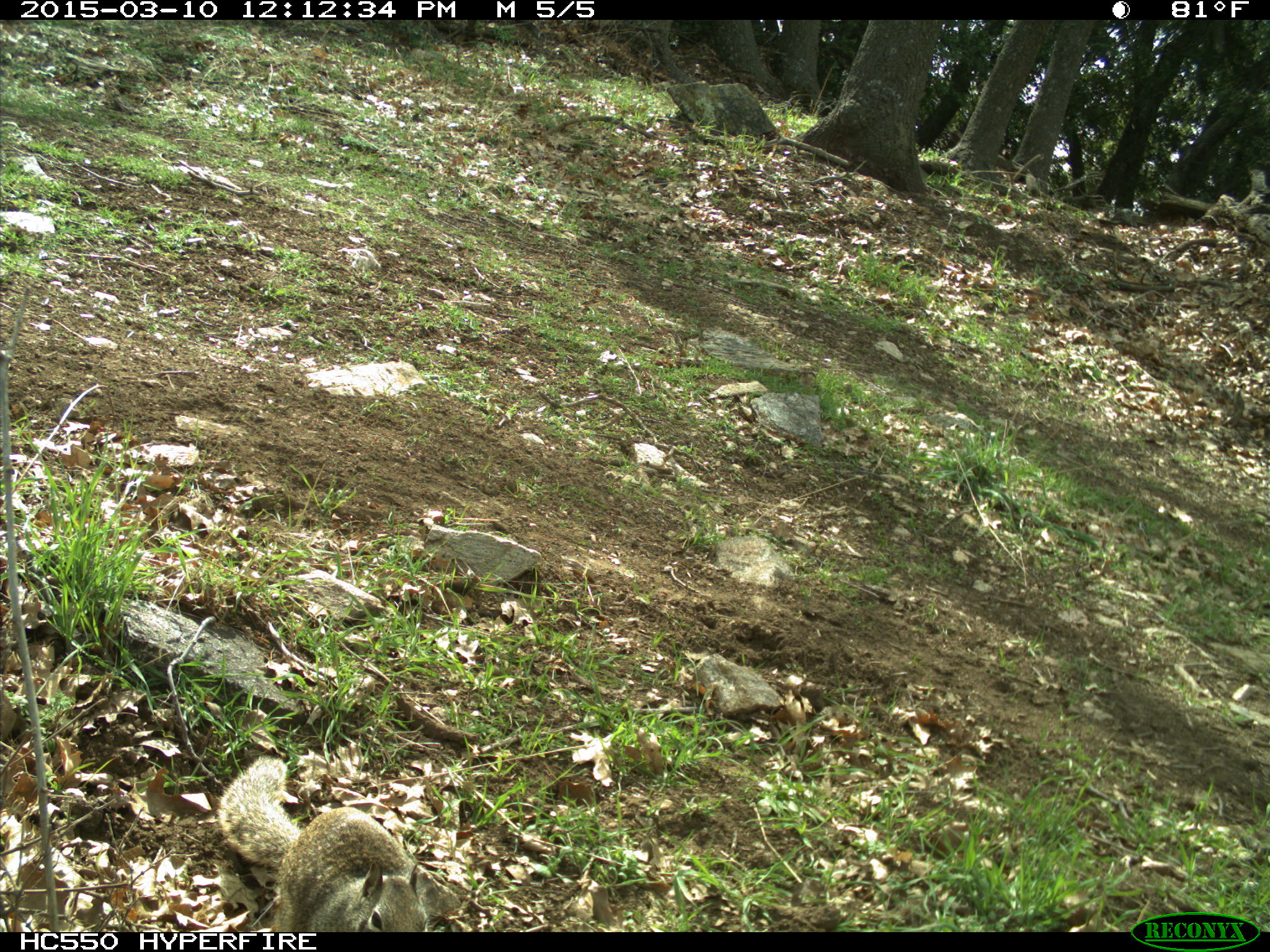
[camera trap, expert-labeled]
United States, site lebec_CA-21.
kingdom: Animalia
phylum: Chordata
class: Mammalia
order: Rodentia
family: Sciuridae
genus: Otospermophilus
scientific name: Otospermophilus beecheyi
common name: california ground squirrel